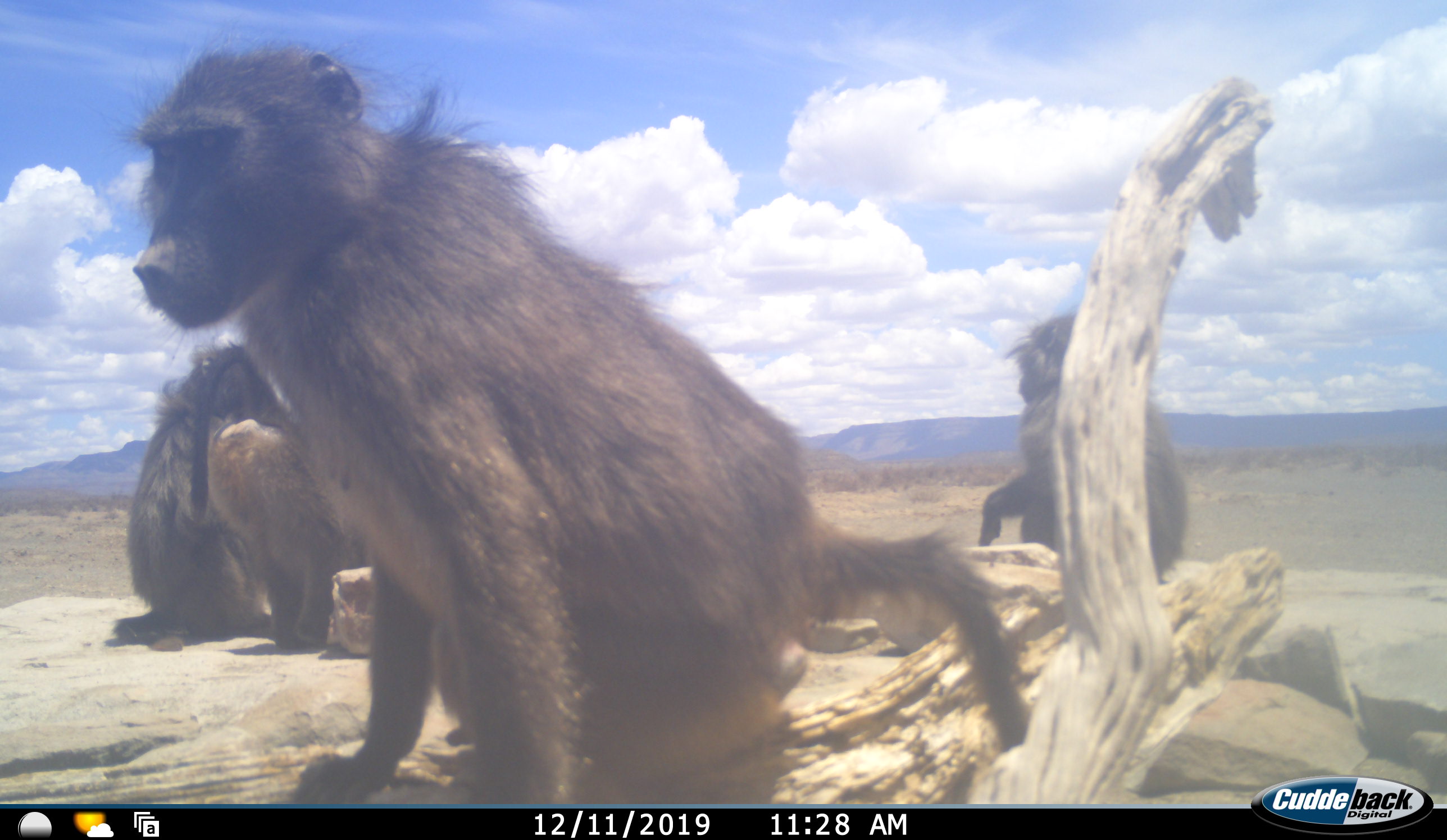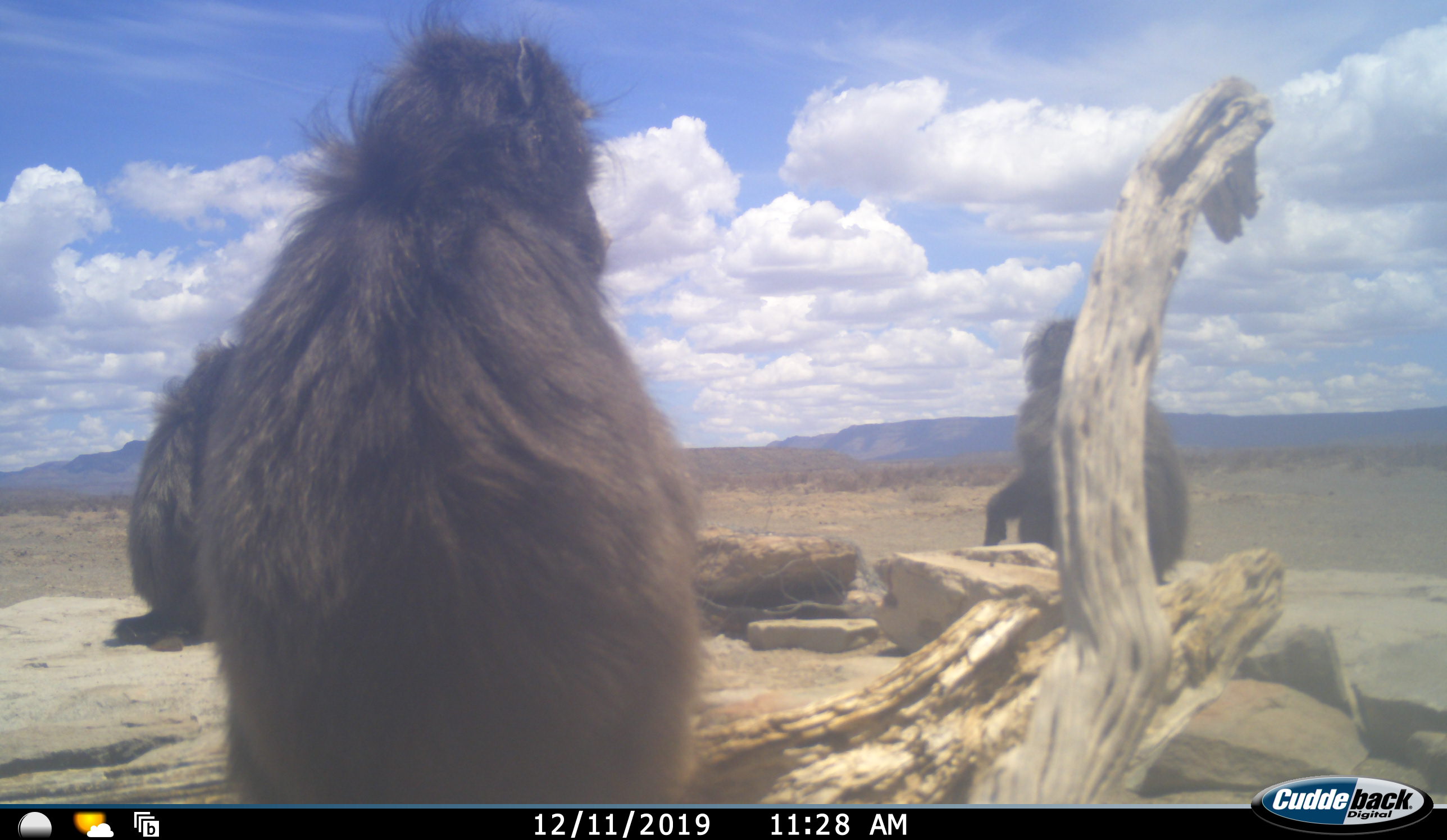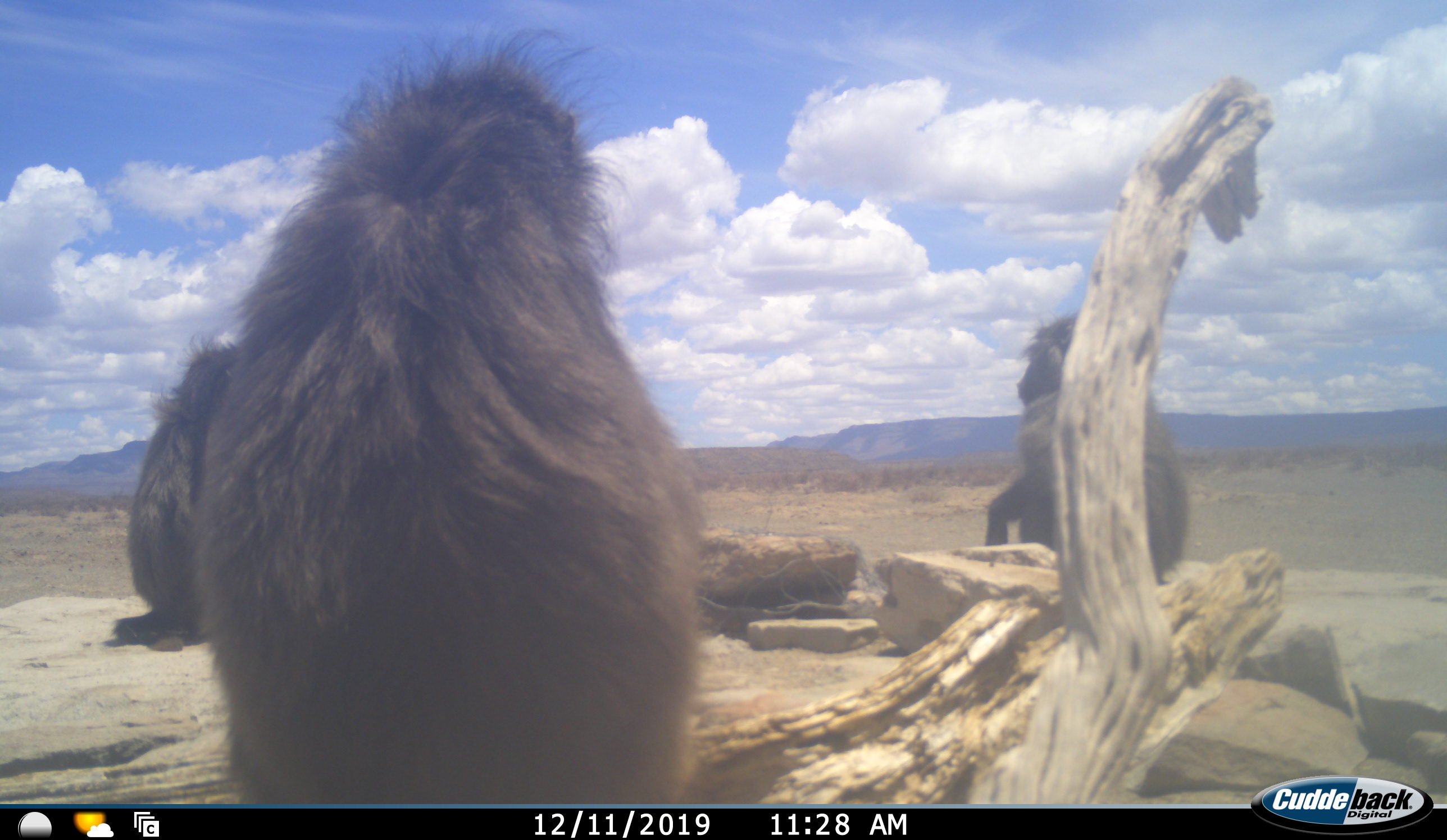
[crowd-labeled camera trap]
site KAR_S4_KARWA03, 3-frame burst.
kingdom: Animalia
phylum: Chordata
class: Mammalia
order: Primates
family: Cercopithecidae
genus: Papio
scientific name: Papio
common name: baboon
Baboon (Papio), count 4. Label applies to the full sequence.